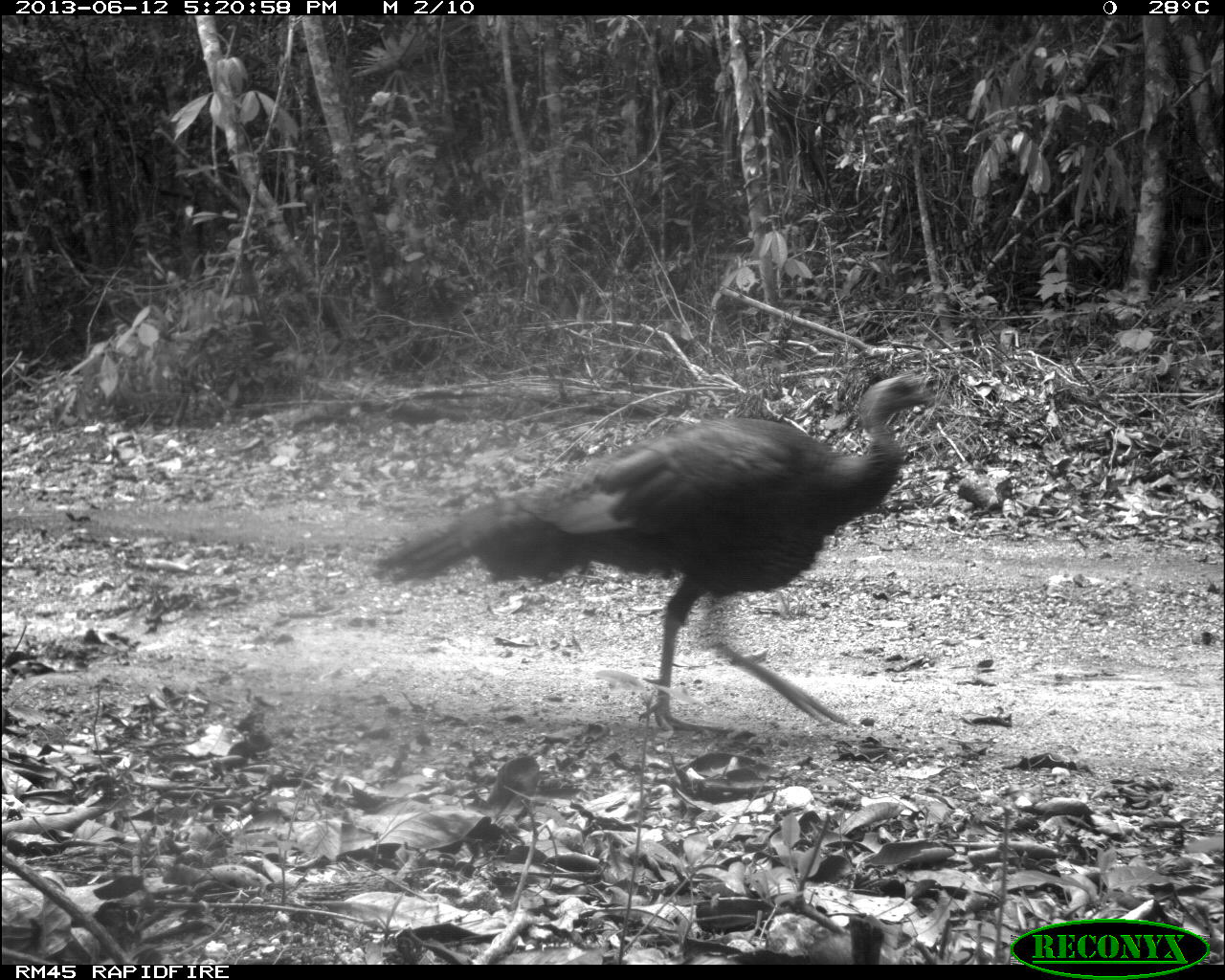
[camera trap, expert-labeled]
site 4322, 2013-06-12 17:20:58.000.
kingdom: Animalia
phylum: Chordata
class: Aves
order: Galliformes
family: Phasianidae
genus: Meleagris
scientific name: Meleagris ocellata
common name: ocellated turkey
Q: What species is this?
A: Meleagris ocellata (ocellated turkey).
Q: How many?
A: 1.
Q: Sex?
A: Female.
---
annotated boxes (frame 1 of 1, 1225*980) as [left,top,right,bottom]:
meleagris ocellata: [367,369,932,733]